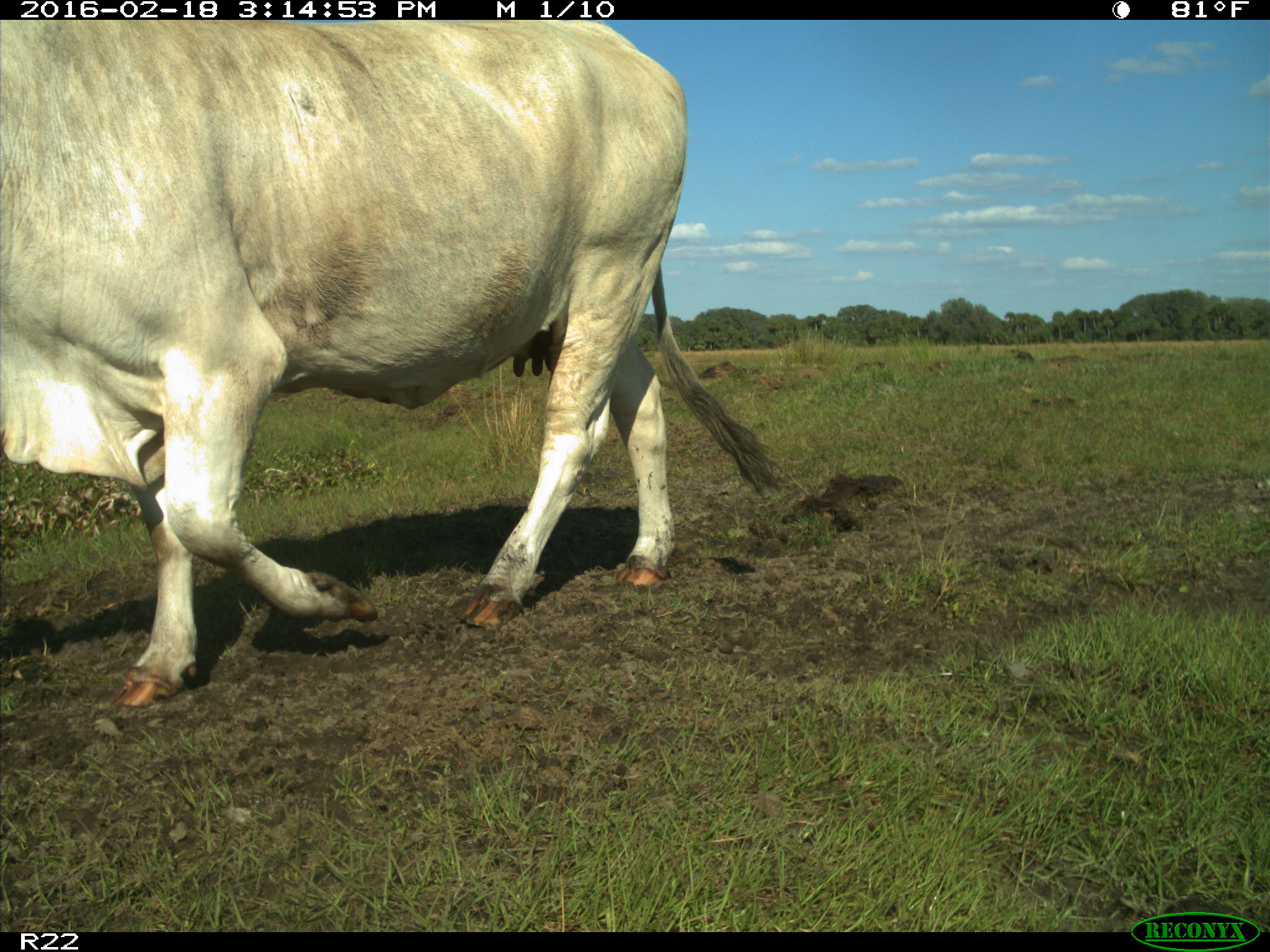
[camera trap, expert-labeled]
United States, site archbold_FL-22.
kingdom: Animalia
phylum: Chordata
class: Mammalia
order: Artiodactyla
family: Bovidae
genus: Bos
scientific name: Bos taurus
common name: domestic cow